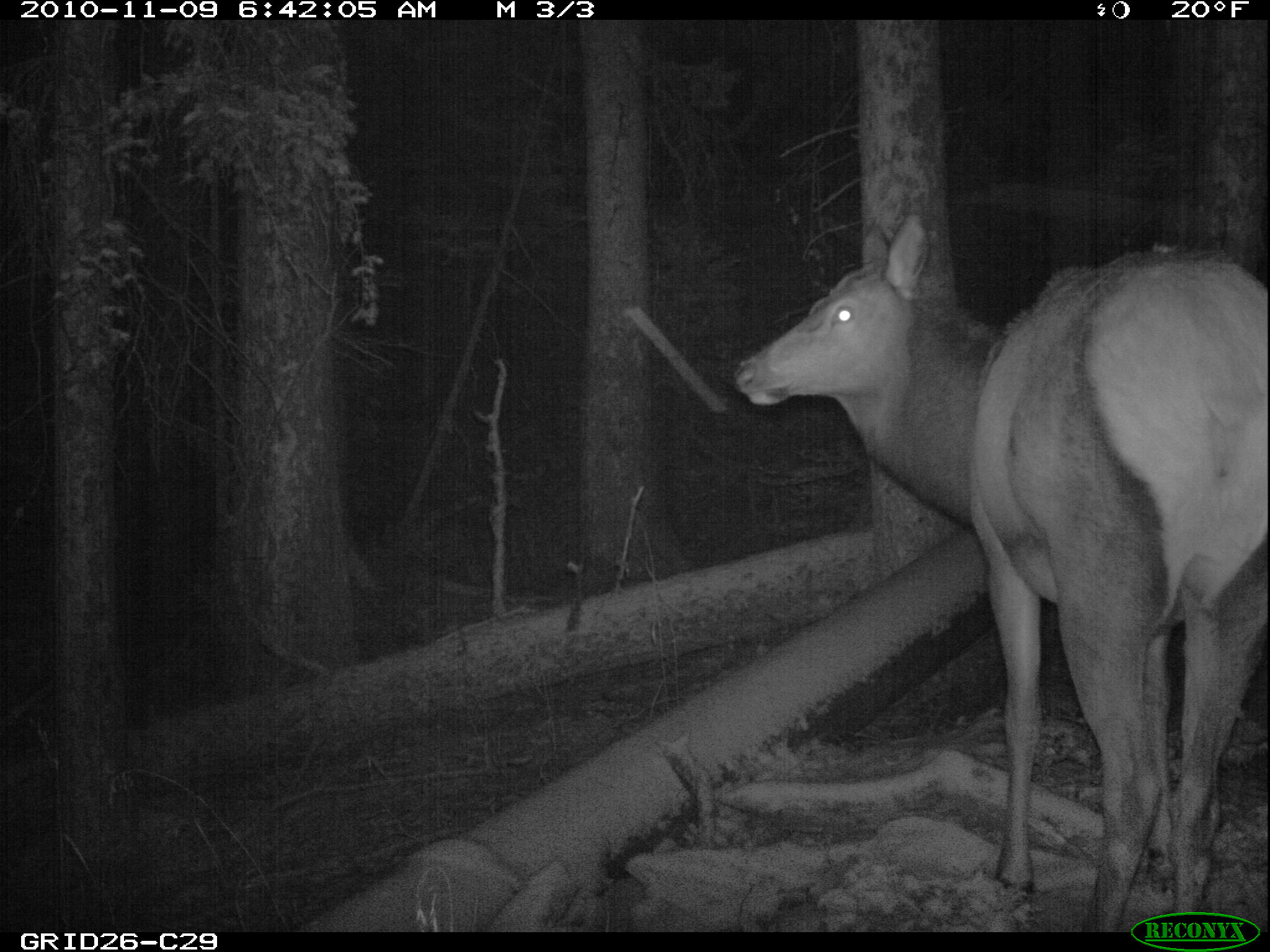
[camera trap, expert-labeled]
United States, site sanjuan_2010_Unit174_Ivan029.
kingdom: Animalia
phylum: Chordata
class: Mammalia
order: Artiodactyla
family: Cervidae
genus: Cervus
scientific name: Cervus elaphus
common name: red deer